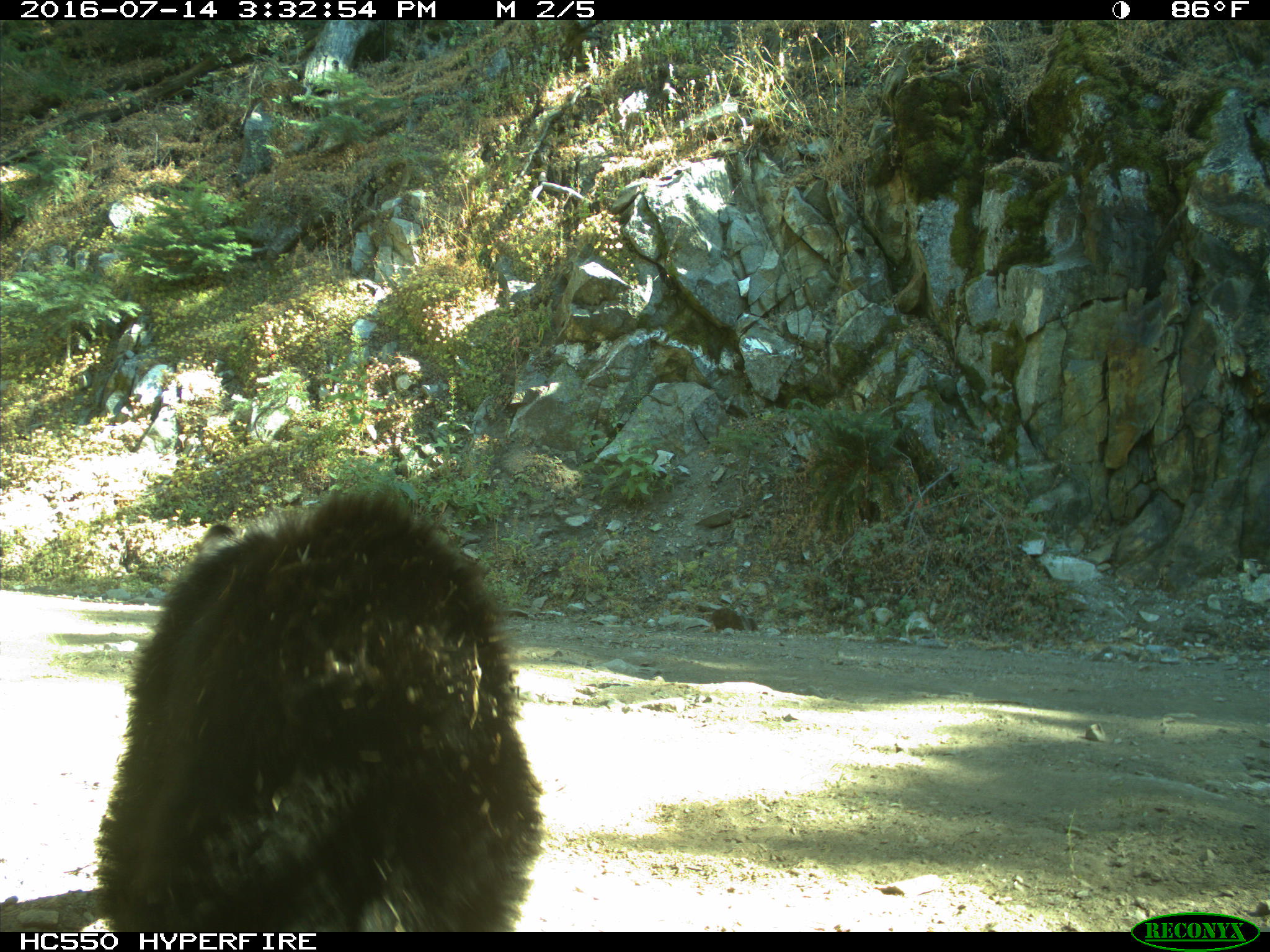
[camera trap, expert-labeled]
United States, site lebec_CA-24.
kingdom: Animalia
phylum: Chordata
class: Mammalia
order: Carnivora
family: Ursidae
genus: Ursus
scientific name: Ursus americanus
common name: american black bear